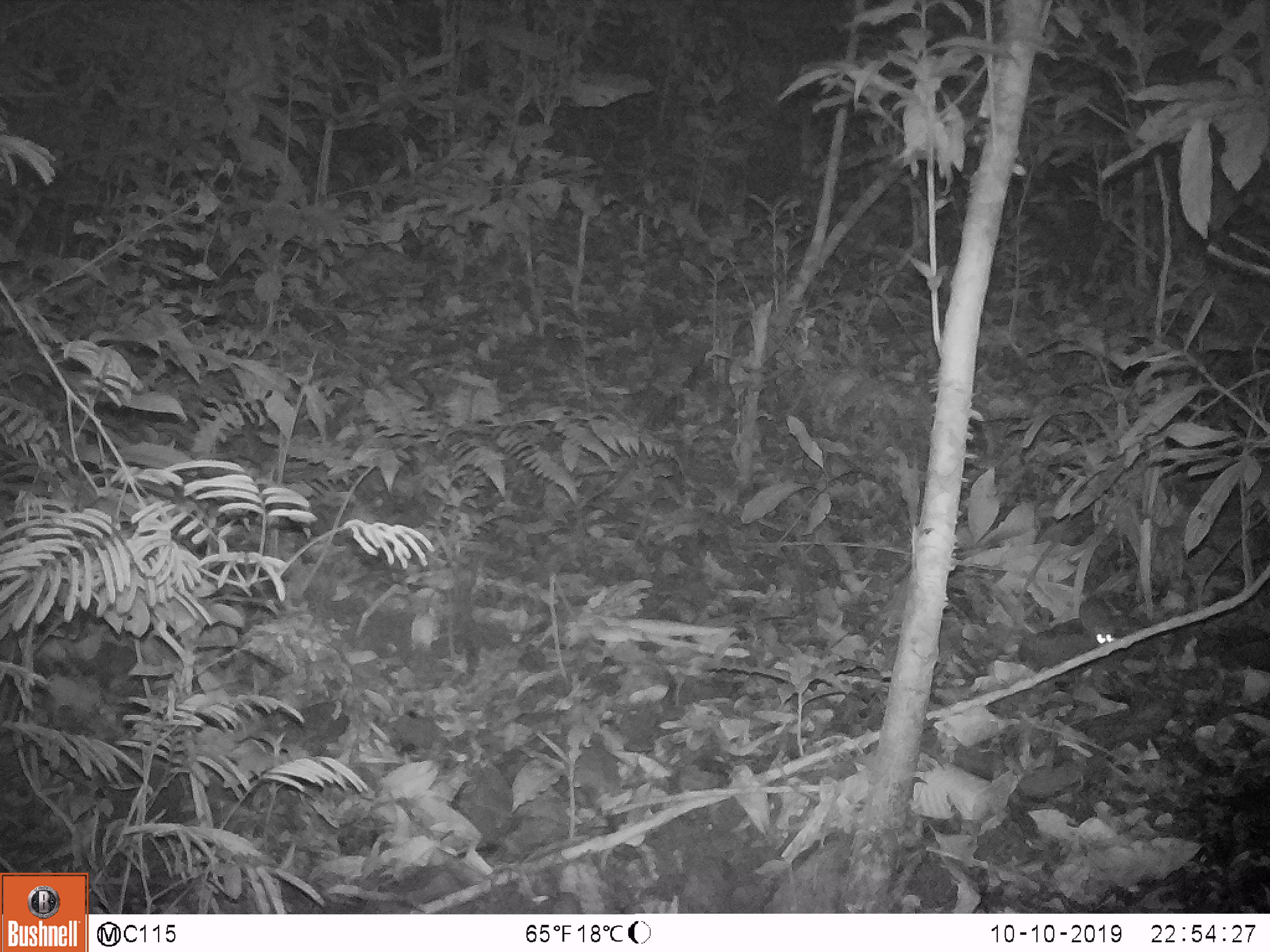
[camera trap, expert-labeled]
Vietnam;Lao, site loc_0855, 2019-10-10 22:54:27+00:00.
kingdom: Animalia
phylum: Chordata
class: Mammalia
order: Rodentia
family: Muridae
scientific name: Muridae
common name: old-world mice and rats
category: unidentified murid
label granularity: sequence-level